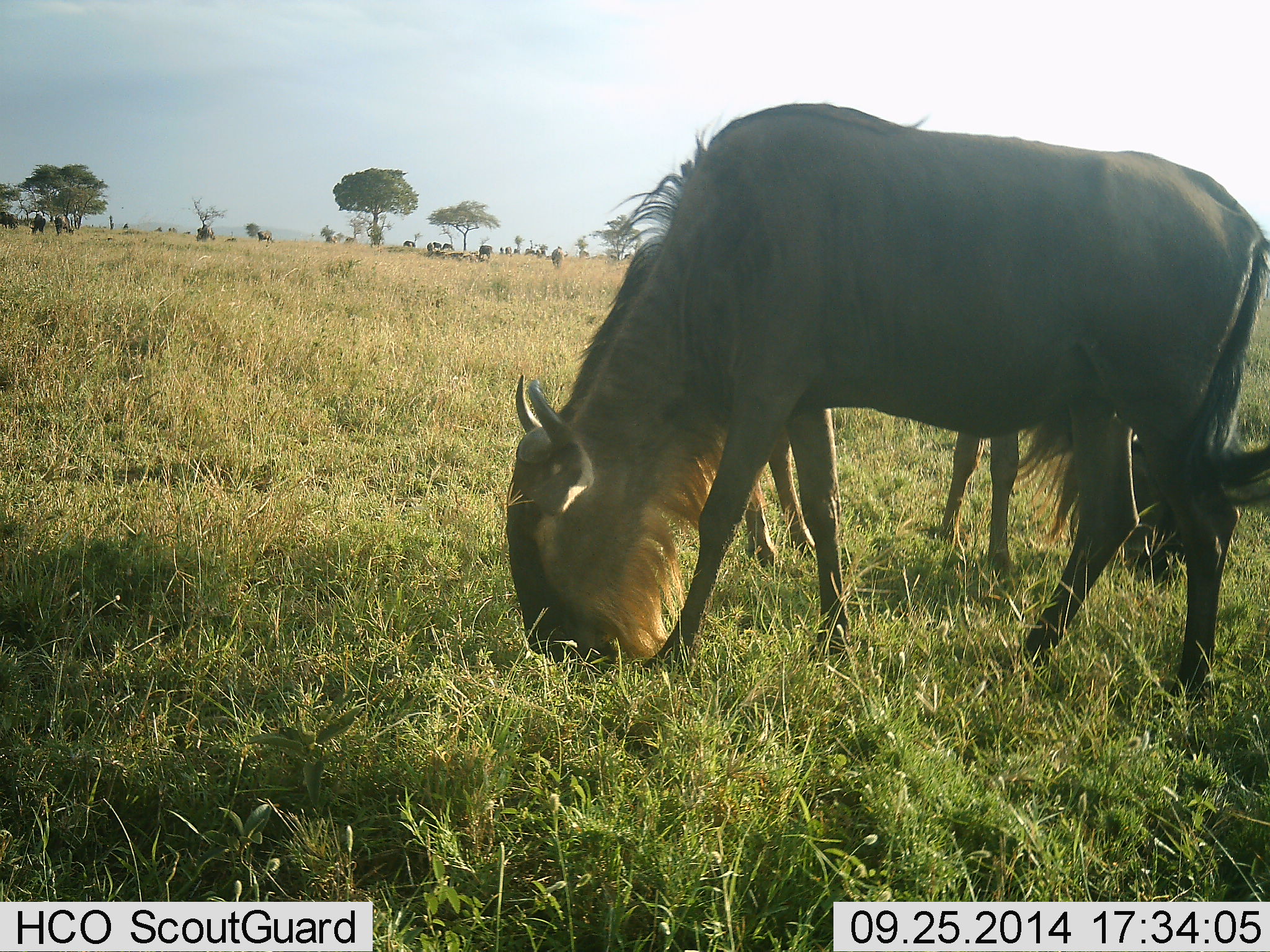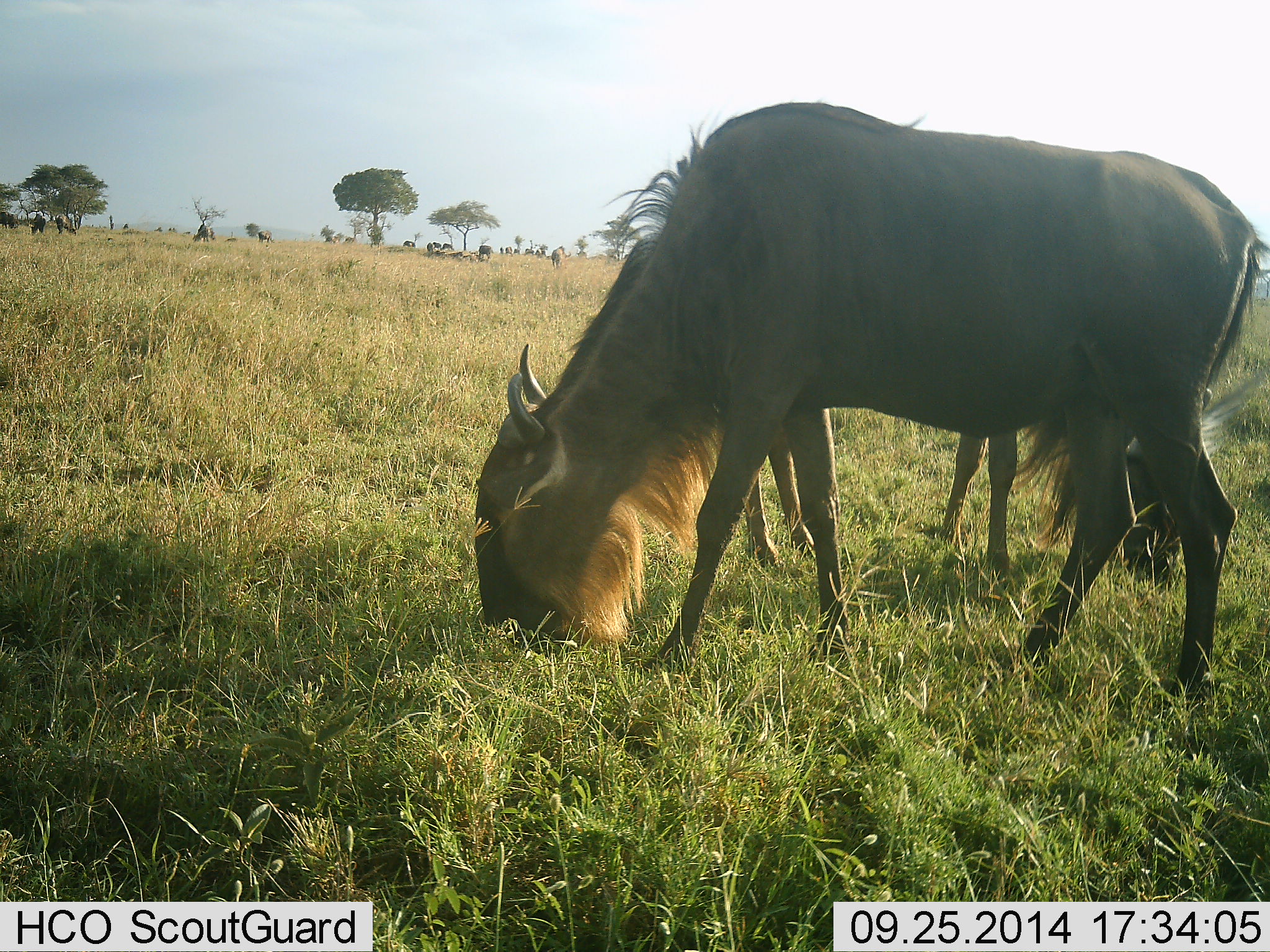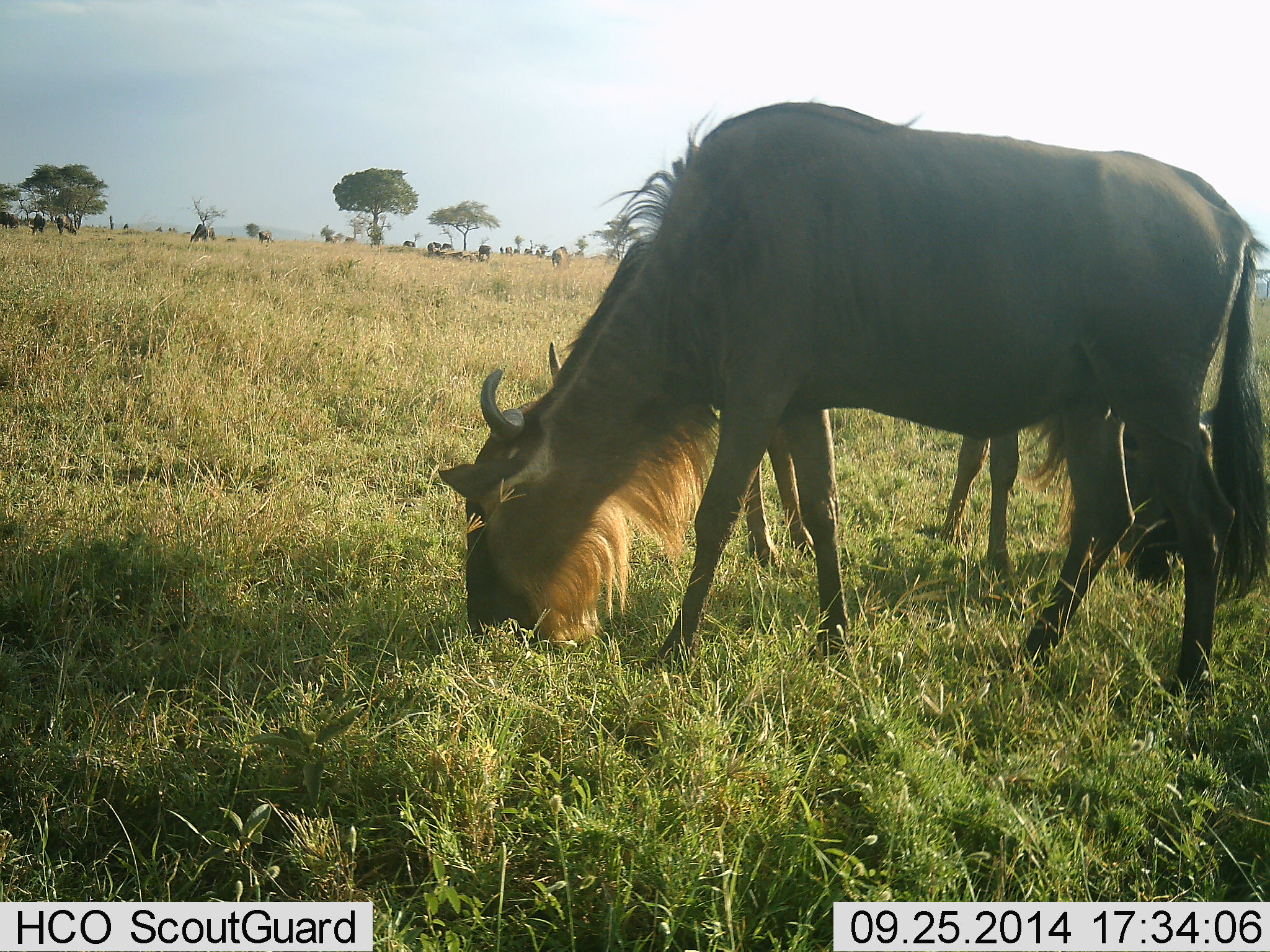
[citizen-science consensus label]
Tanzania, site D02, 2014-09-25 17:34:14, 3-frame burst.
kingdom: Animalia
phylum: Chordata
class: Mammalia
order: Artiodactyla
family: Bovidae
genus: Connochaetes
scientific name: Connochaetes taurinus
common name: blue wildebeest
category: wildebeest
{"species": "wildebeest (blue wildebeest) (Connochaetes taurinus)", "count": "11-50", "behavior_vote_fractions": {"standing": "30%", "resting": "10%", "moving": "20%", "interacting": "0%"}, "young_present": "0%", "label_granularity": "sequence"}